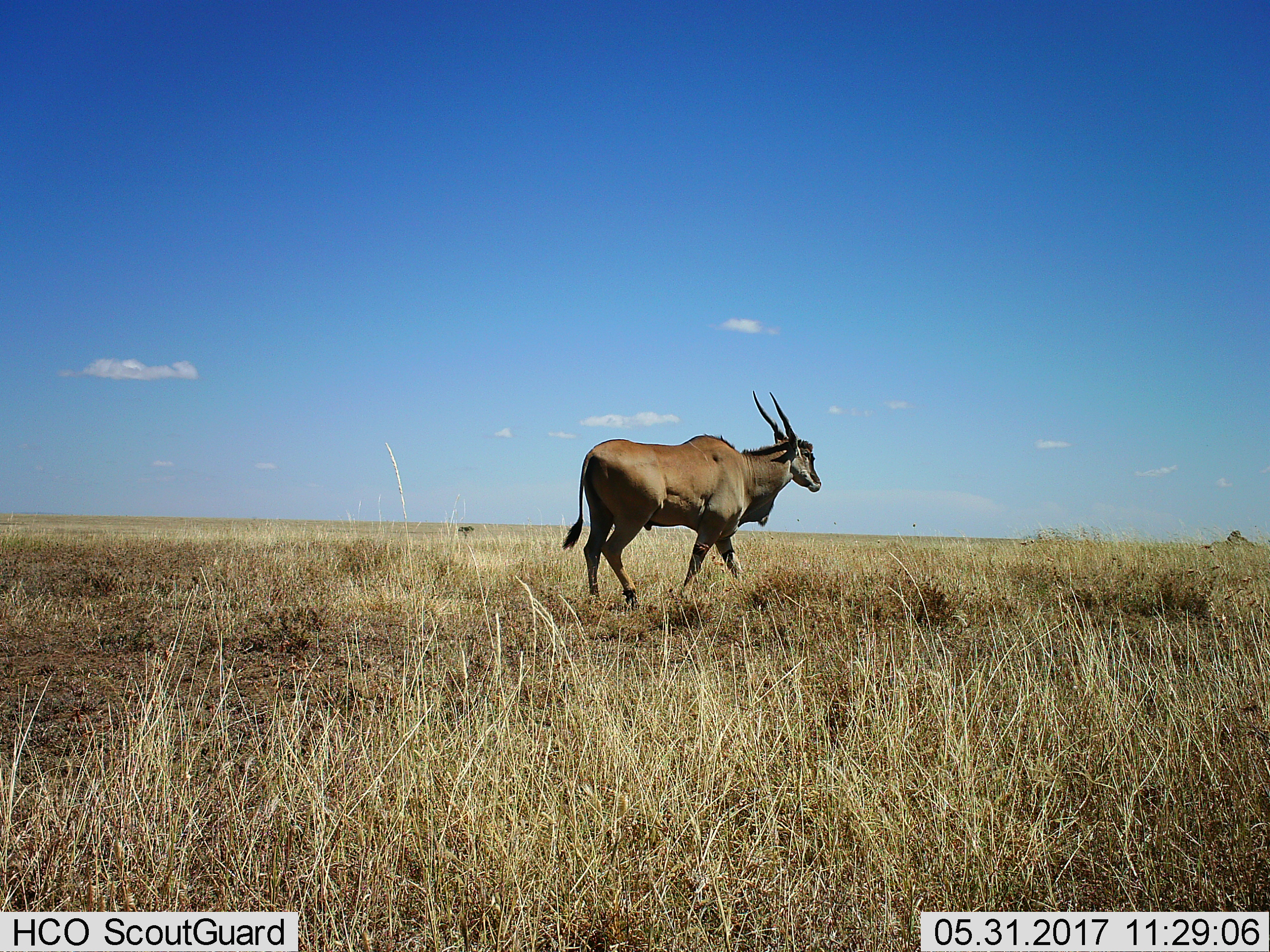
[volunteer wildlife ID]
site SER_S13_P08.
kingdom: Animalia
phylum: Chordata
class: Mammalia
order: Artiodactyla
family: Bovidae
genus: Tragelaphus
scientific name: Tragelaphus oryx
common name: eland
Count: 1.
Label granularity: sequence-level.